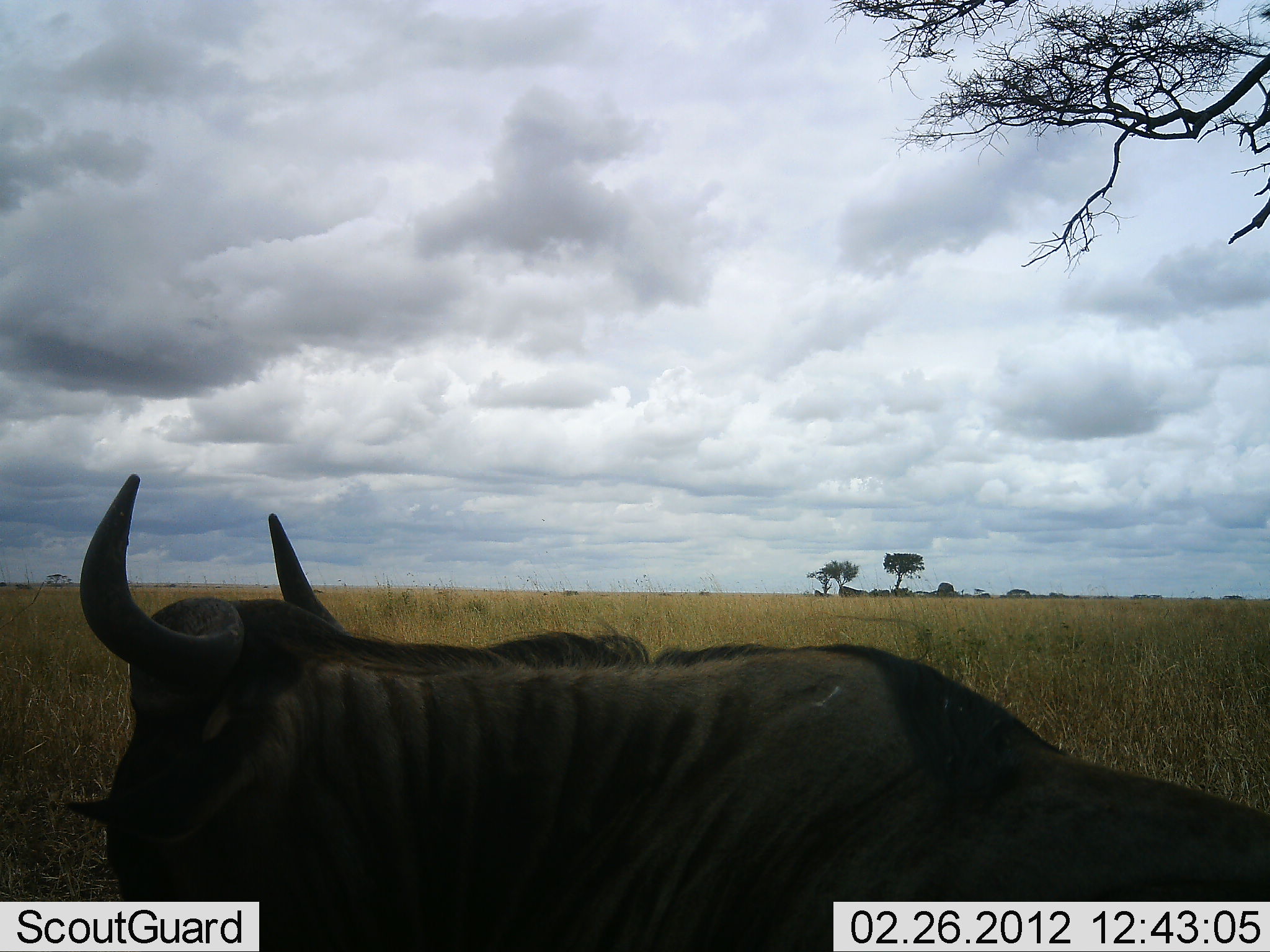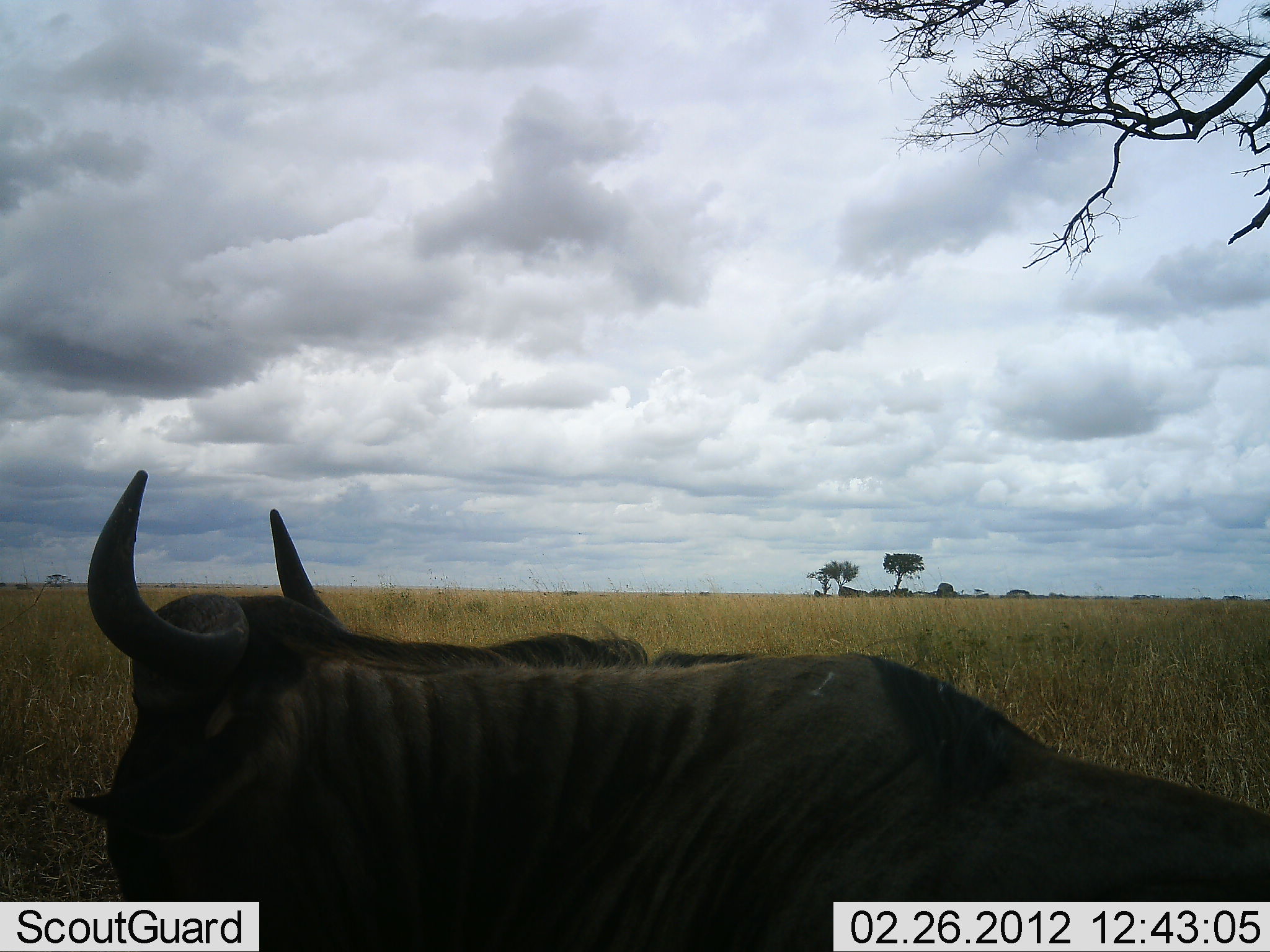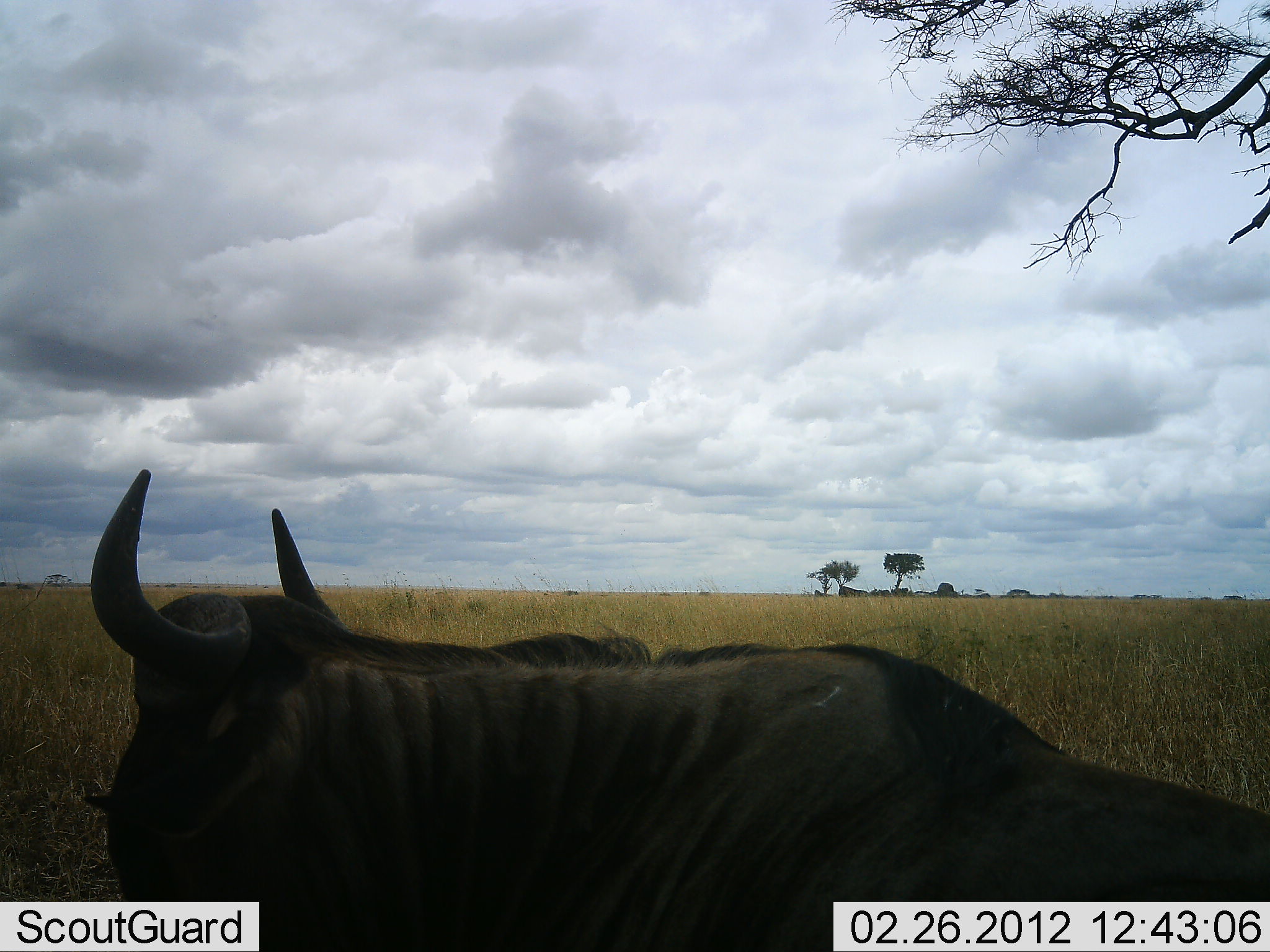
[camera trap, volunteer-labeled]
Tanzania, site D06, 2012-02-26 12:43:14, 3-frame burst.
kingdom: Animalia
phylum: Chordata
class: Mammalia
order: Artiodactyla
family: Bovidae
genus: Connochaetes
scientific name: Connochaetes taurinus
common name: blue wildebeest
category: wildebeest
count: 1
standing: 40%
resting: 60%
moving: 0%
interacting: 0%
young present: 0%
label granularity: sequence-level